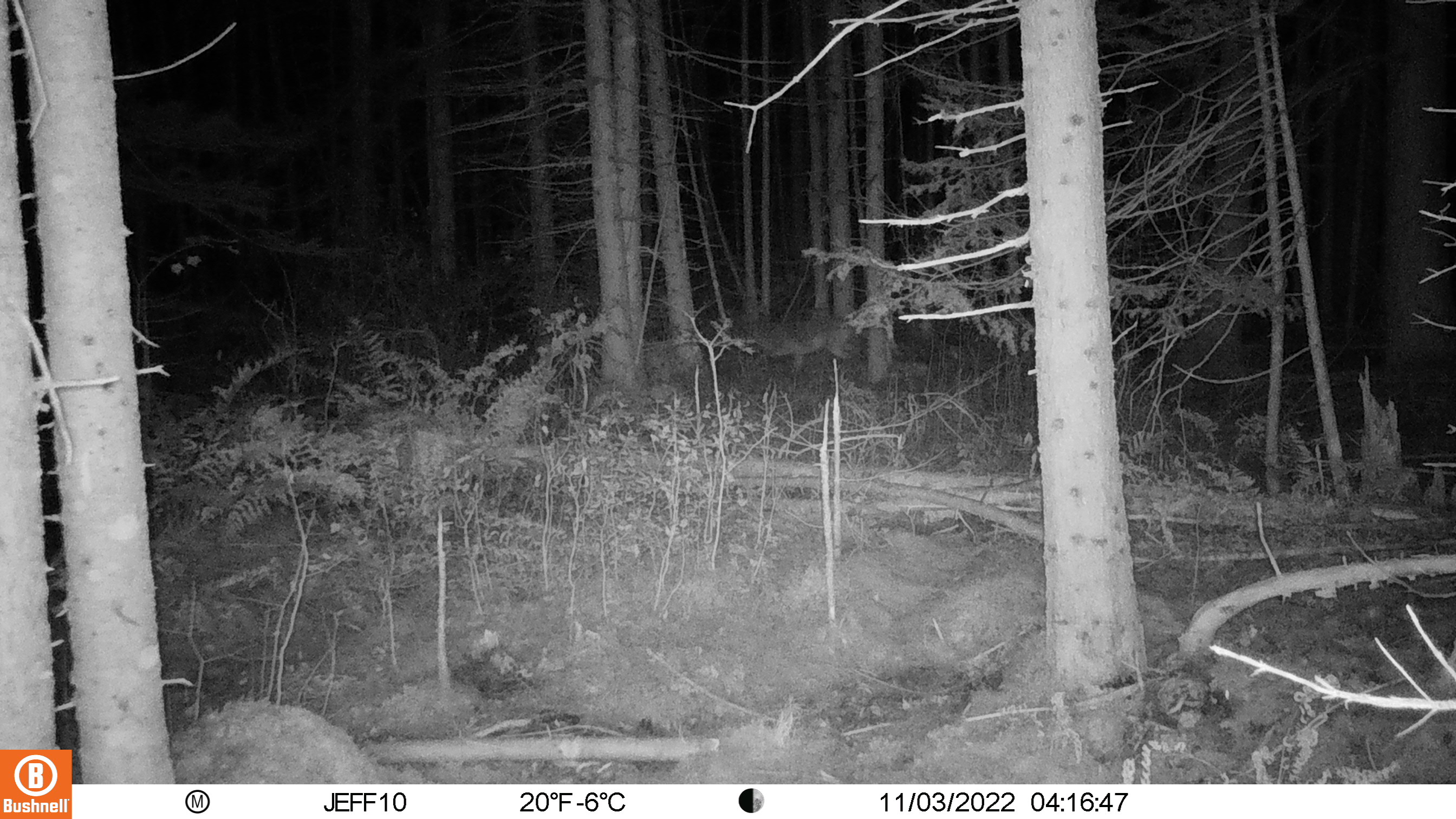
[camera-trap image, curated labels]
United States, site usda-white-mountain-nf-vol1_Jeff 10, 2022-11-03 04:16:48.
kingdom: Animalia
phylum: Chordata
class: Mammalia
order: Carnivora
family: Canidae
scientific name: Canidae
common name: canid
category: canid sp.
Canid sp. (canid) (Canidae).